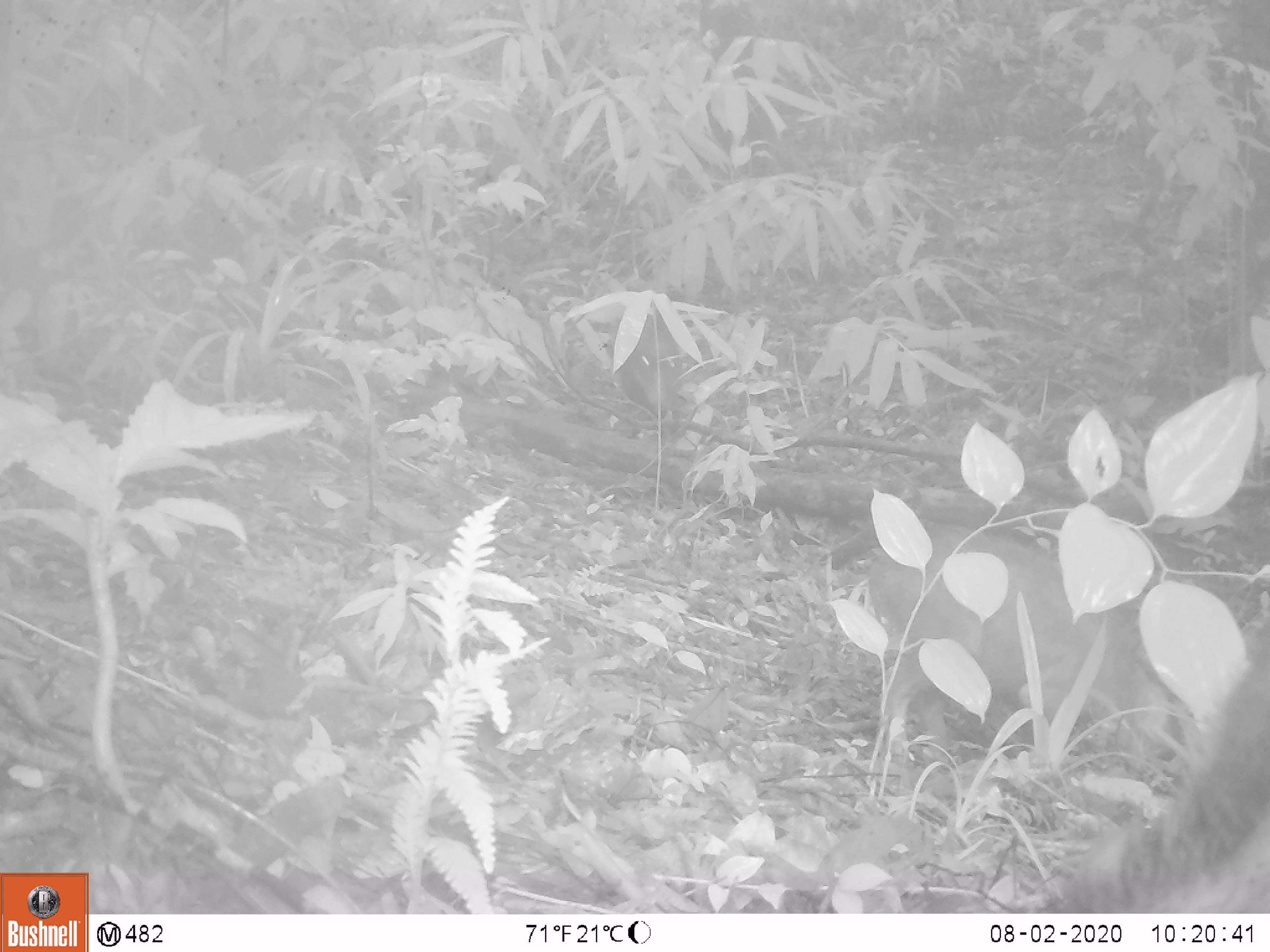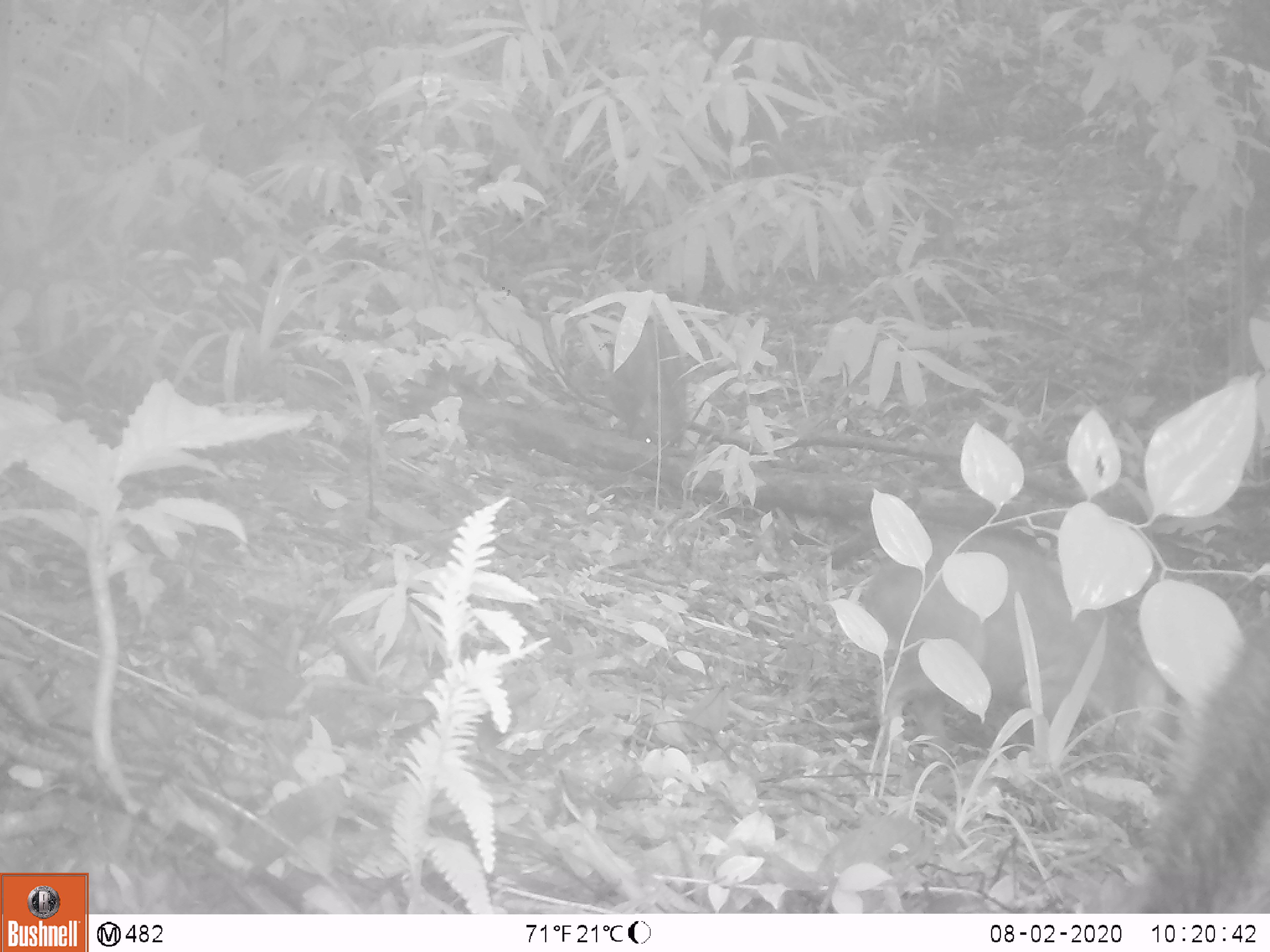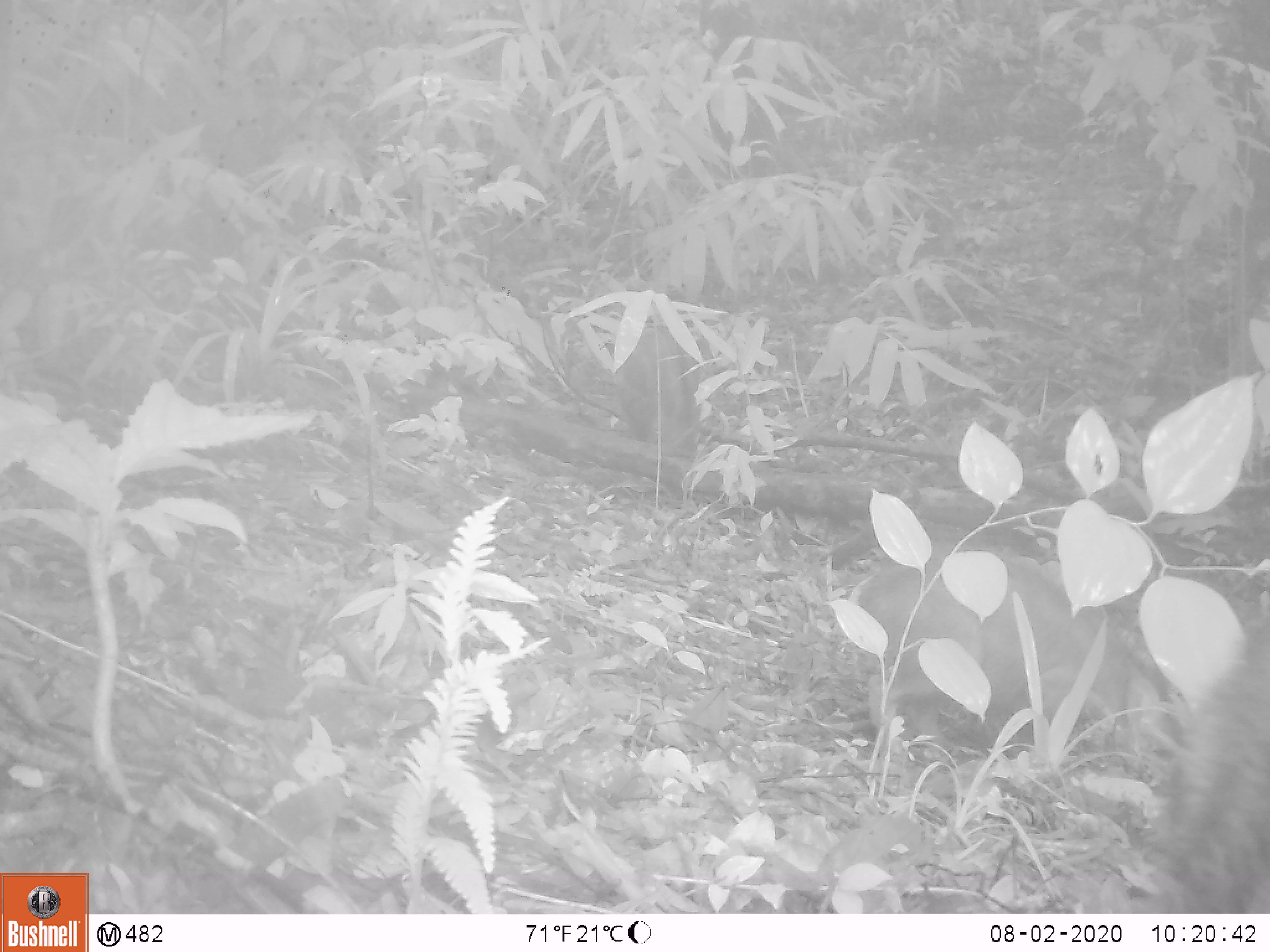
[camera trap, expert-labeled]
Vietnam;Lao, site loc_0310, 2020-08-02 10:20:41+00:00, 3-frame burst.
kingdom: Animalia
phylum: Chordata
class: Mammalia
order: Artiodactyla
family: Suidae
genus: Sus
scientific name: Sus scrofa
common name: eurasian wild pig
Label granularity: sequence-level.